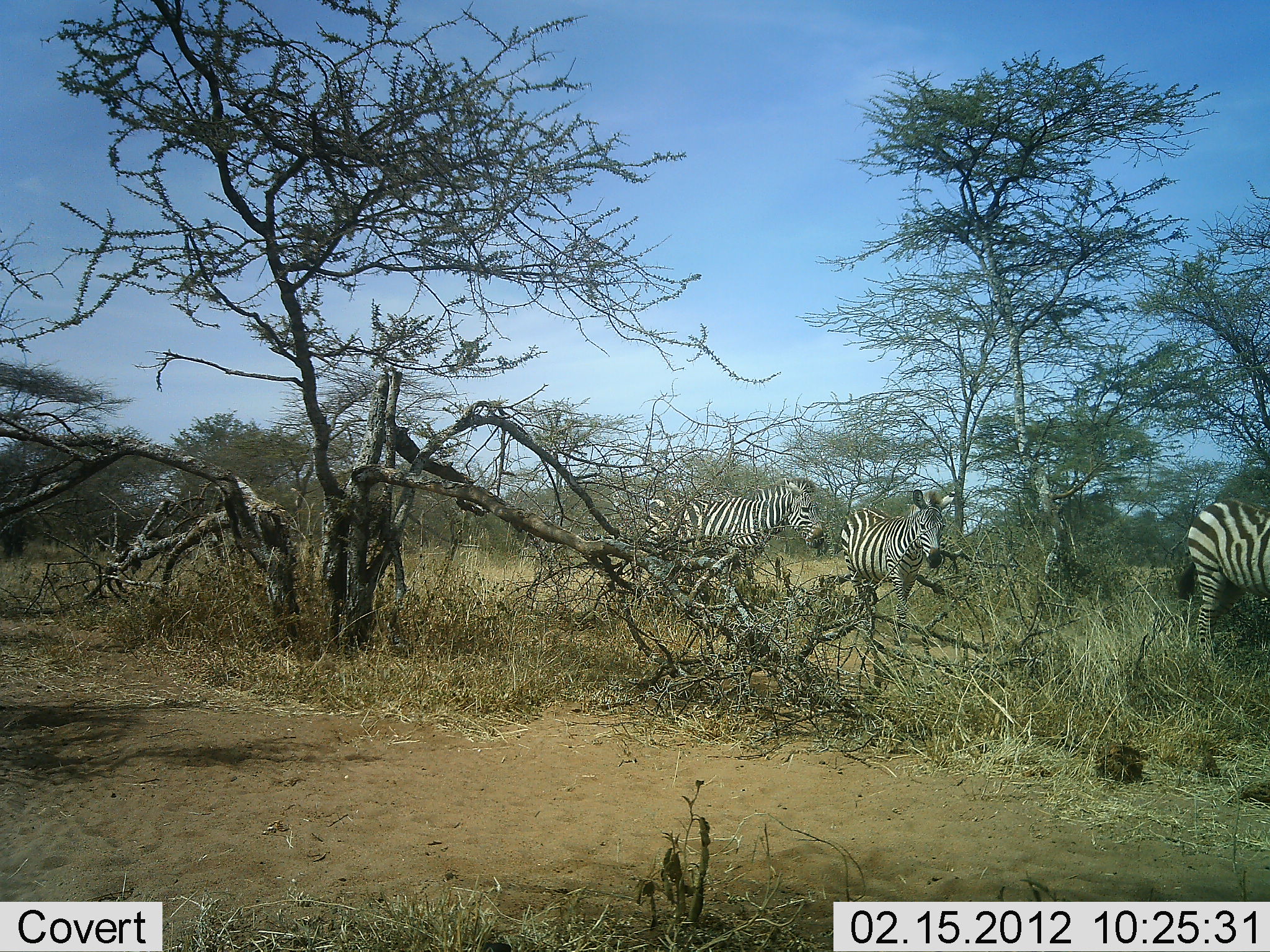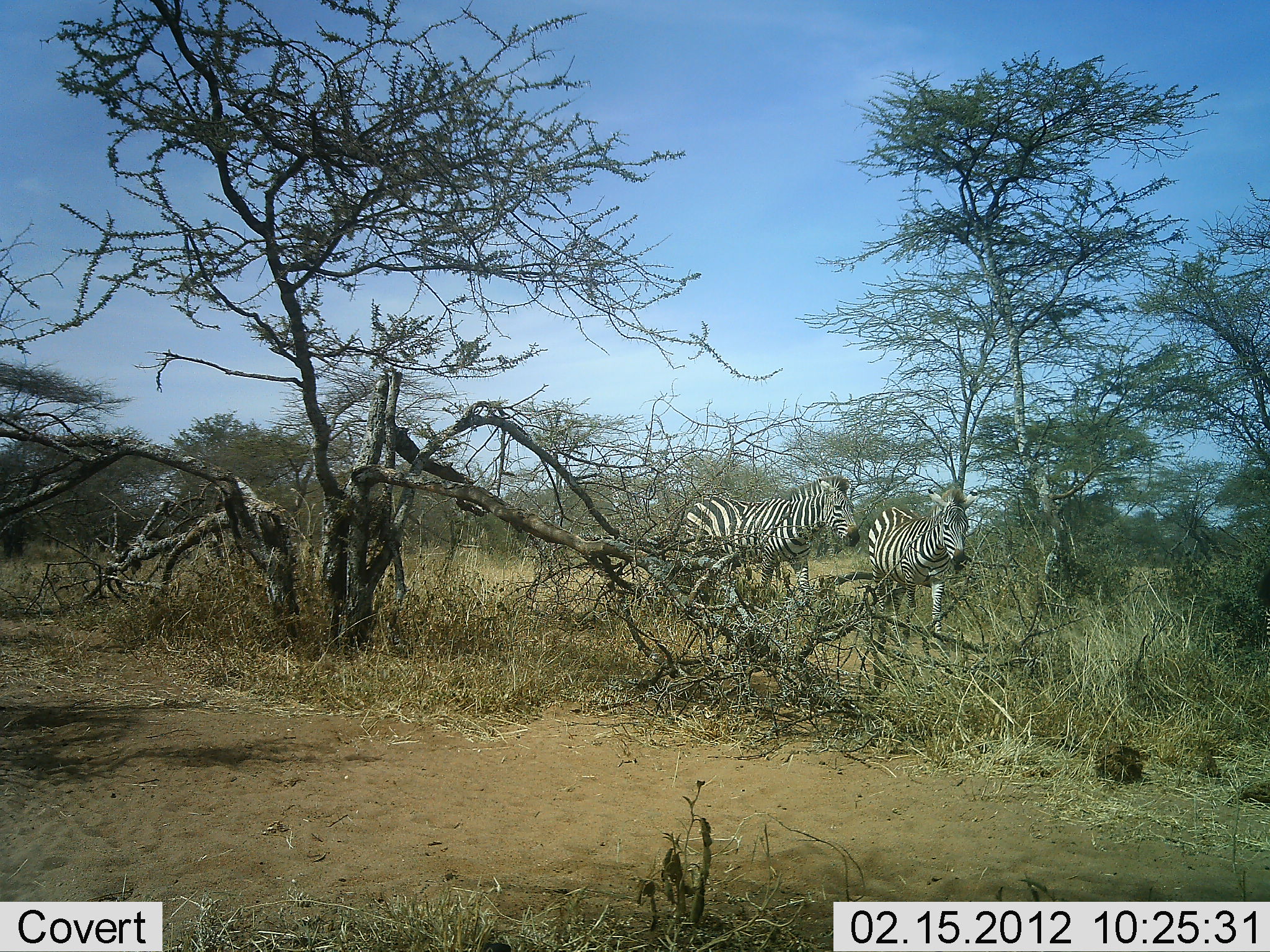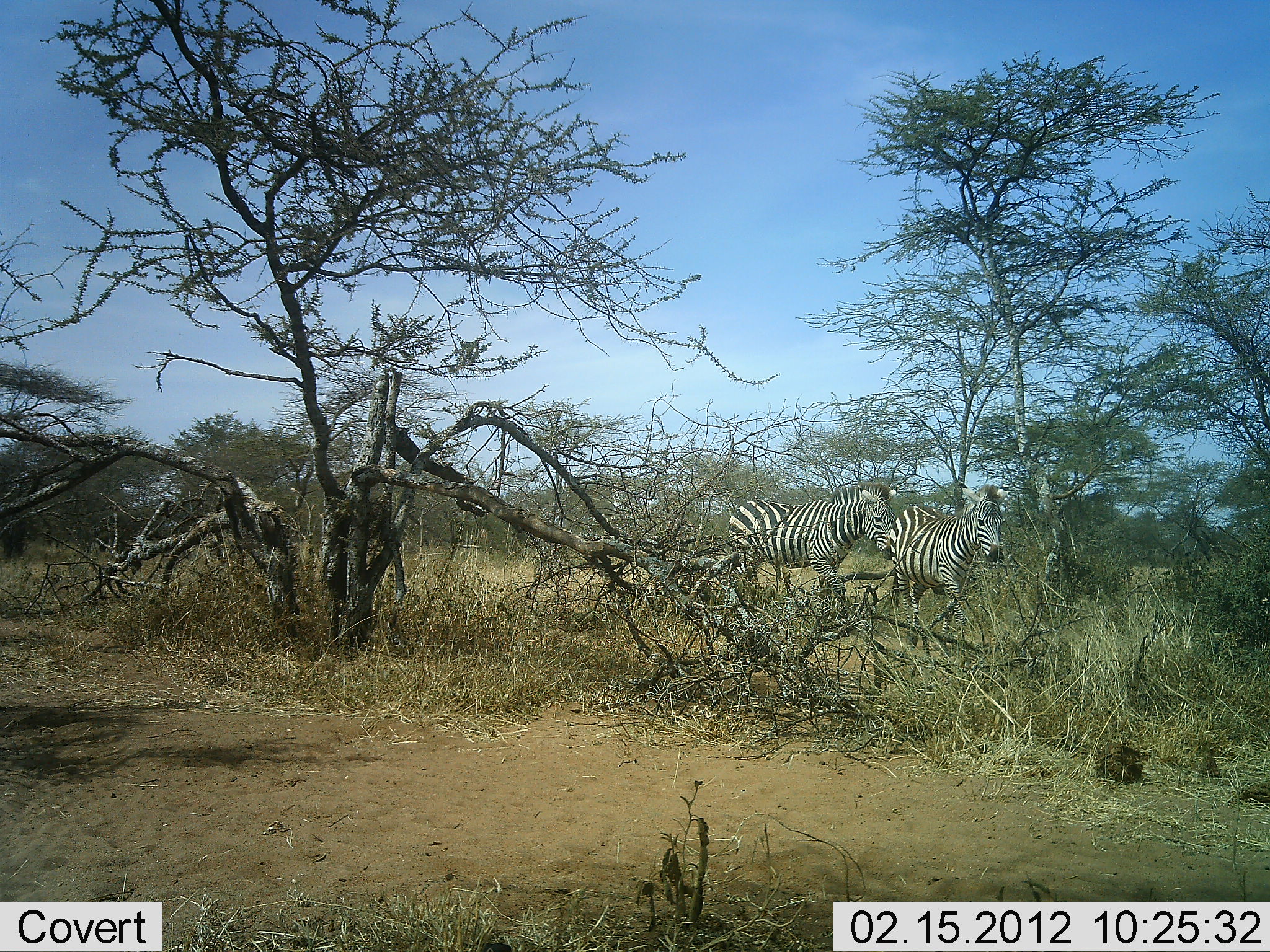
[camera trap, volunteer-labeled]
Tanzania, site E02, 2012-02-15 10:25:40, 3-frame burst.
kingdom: Animalia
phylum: Chordata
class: Mammalia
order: Perissodactyla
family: Equidae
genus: Equus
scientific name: Equus quagga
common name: plains zebra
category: zebra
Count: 3.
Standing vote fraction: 4%.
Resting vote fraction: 0%.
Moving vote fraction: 100%.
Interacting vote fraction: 0%.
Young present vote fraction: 4%.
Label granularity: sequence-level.